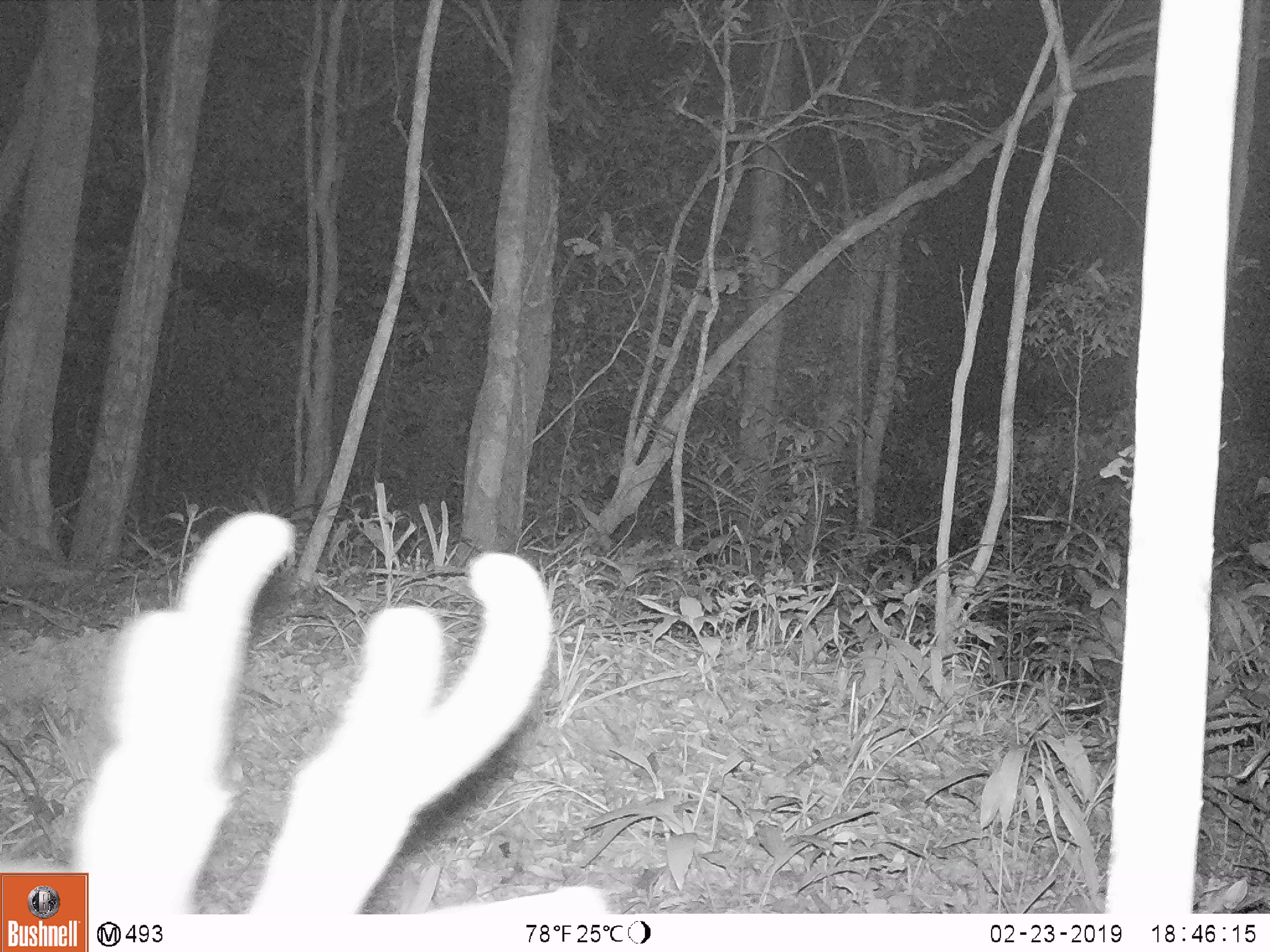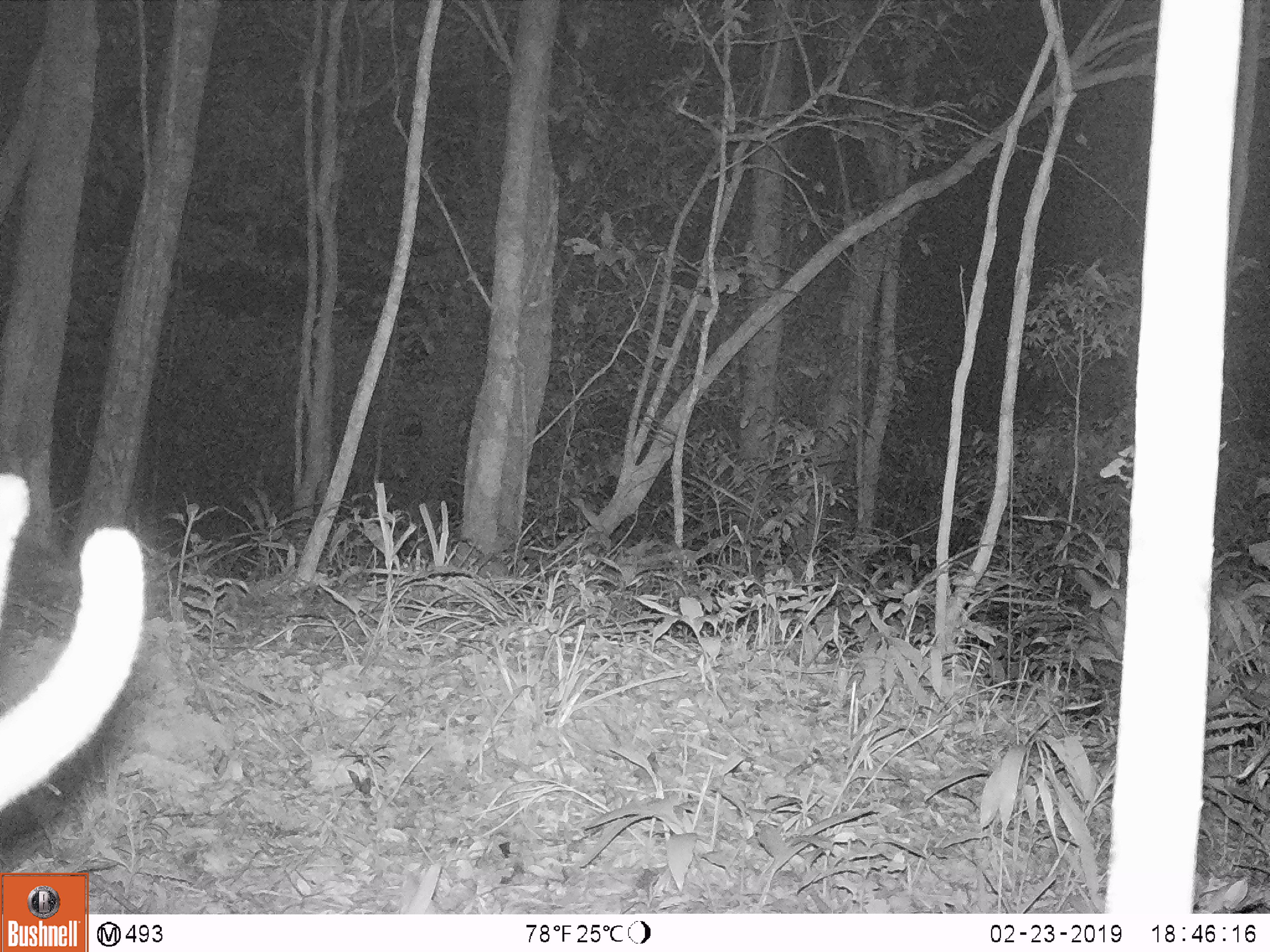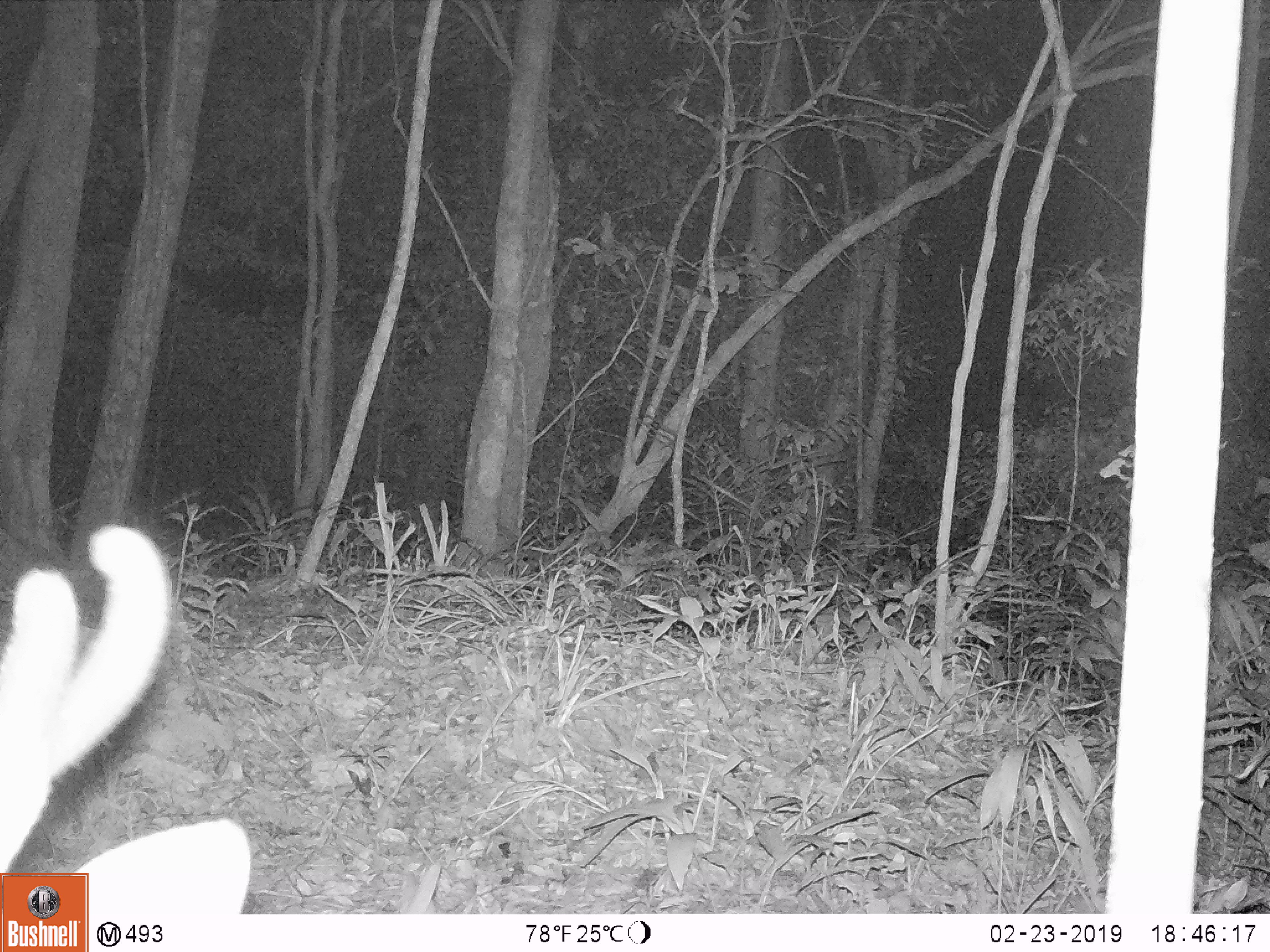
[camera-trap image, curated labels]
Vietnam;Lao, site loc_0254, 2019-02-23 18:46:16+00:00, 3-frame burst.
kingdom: Animalia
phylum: Chordata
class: Mammalia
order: Artiodactyla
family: Cervidae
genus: Muntiacus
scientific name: Muntiacus vuquangensis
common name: large-antlered muntjac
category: large antlered muntjac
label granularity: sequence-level